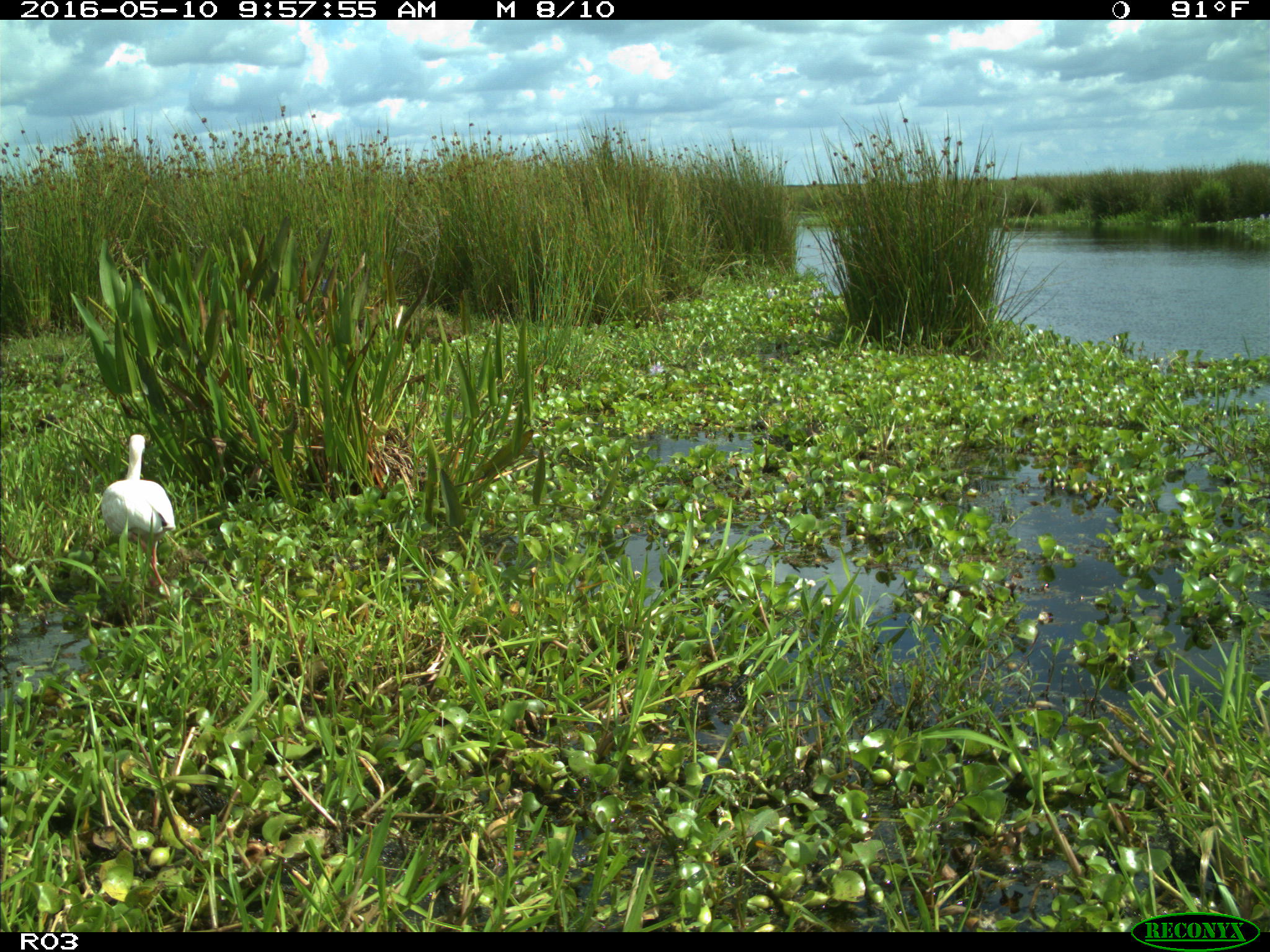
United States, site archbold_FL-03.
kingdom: Animalia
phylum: Chordata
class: Aves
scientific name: Aves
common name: birds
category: unidentified bird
Unidentified bird (birds) (Aves).